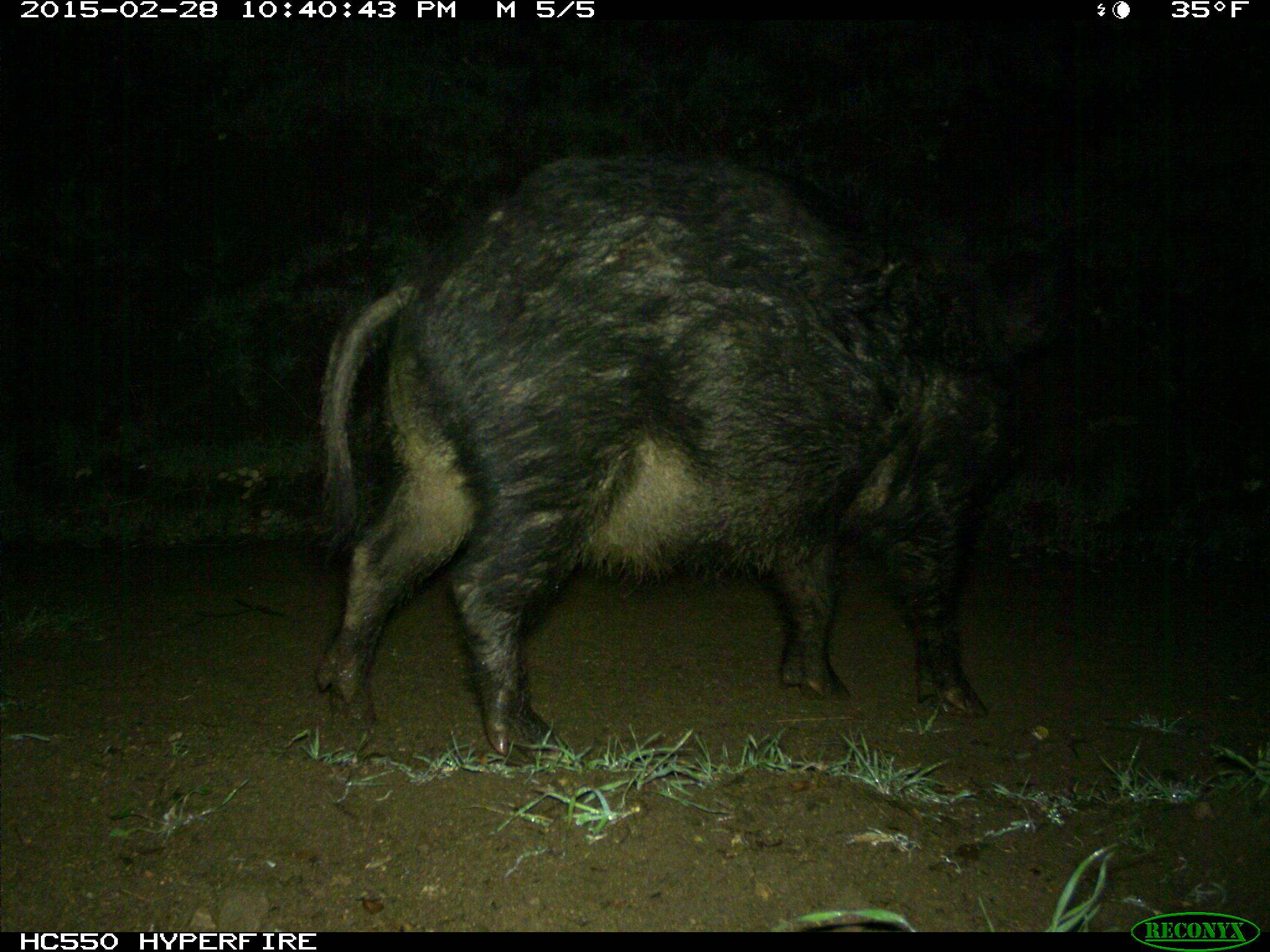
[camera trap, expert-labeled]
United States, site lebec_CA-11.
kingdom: Animalia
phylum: Chordata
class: Mammalia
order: Artiodactyla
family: Suidae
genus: Sus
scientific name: Sus scrofa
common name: wild boar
Sus scrofa (wild boar).